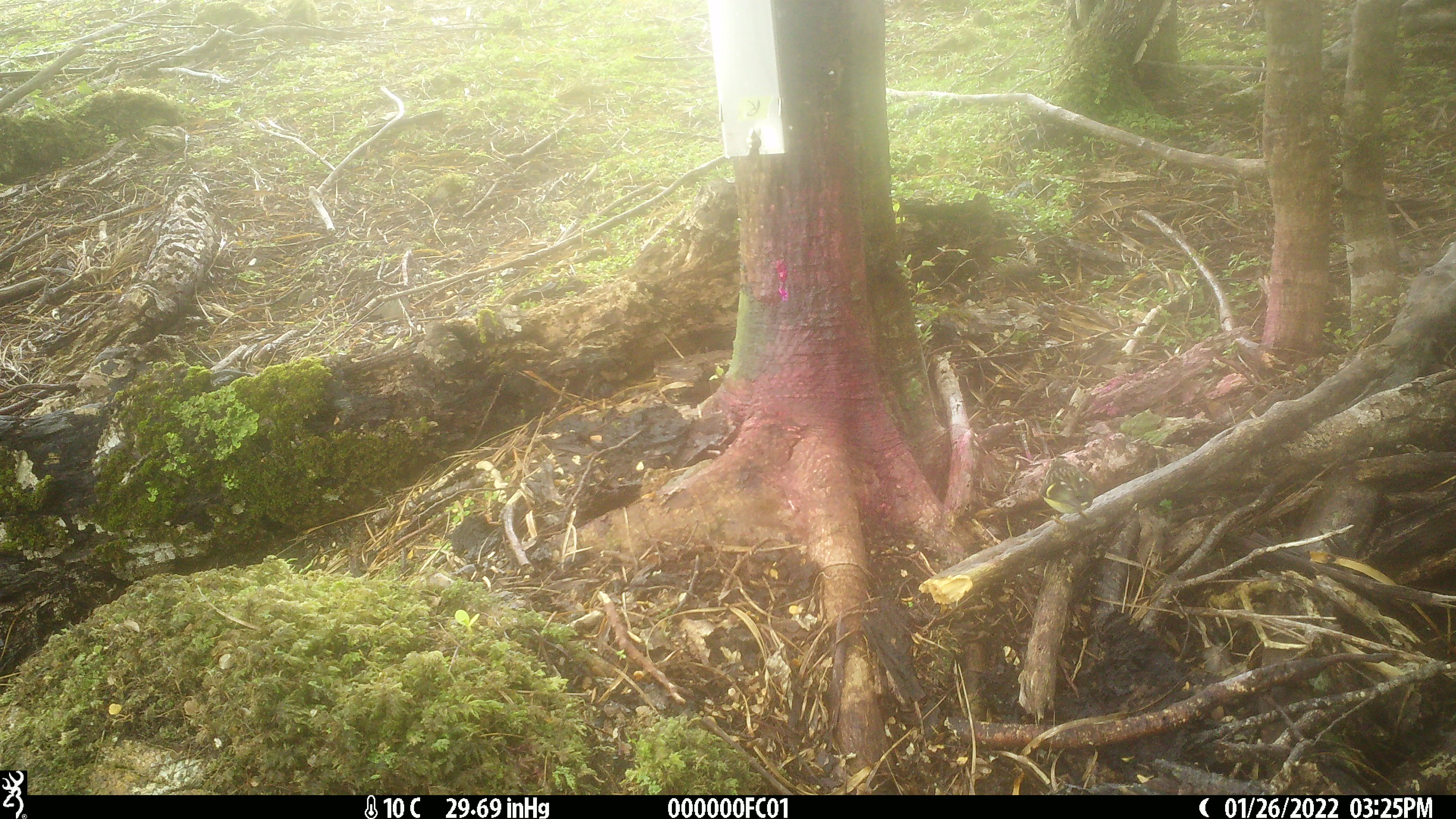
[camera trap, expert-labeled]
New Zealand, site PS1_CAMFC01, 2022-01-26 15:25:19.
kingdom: Animalia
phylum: Chordata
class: Aves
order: Passeriformes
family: Acanthisittidae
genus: Acanthisitta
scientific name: Acanthisitta chloris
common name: rifleman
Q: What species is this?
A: Rifleman (Acanthisitta chloris).